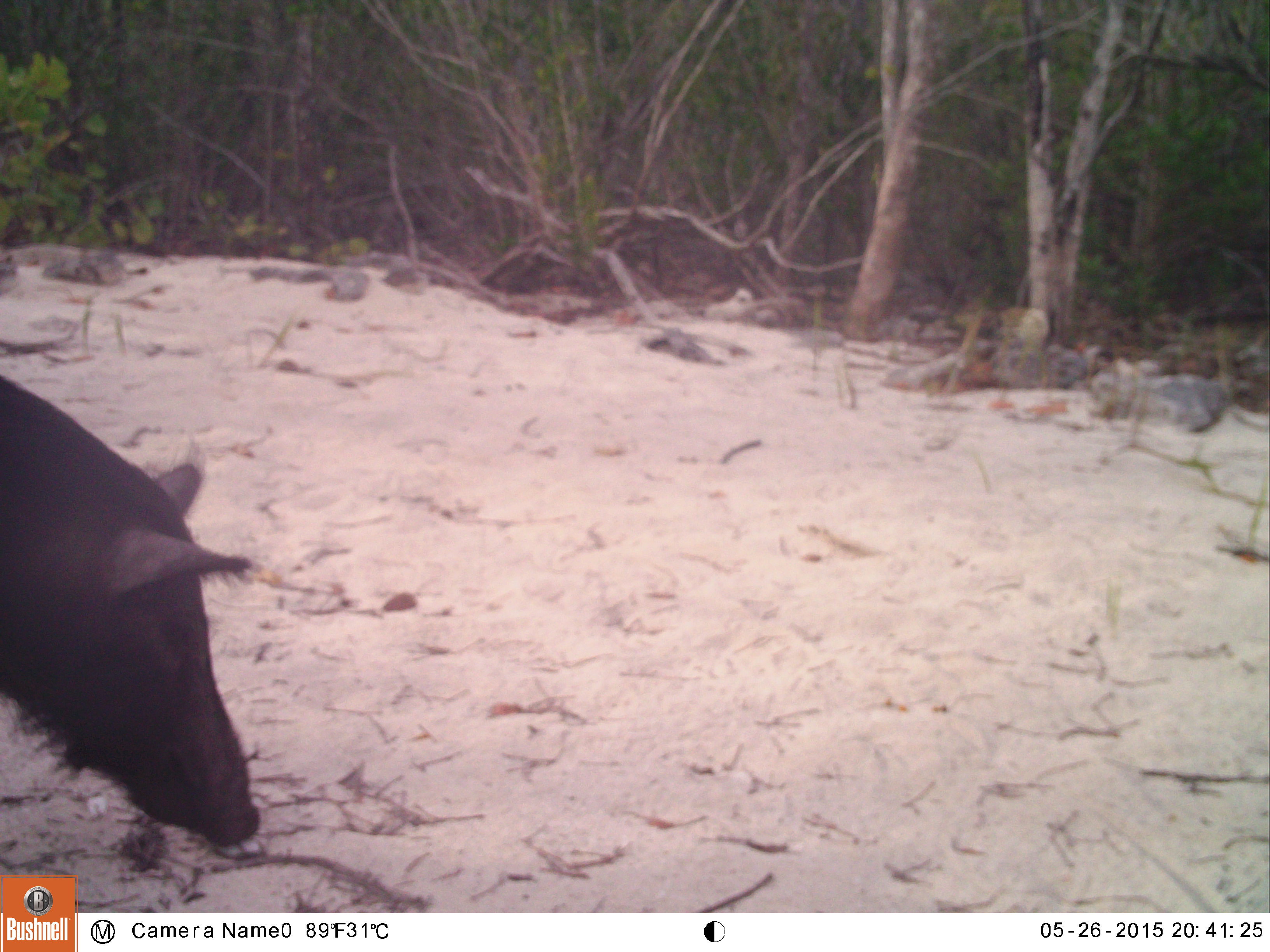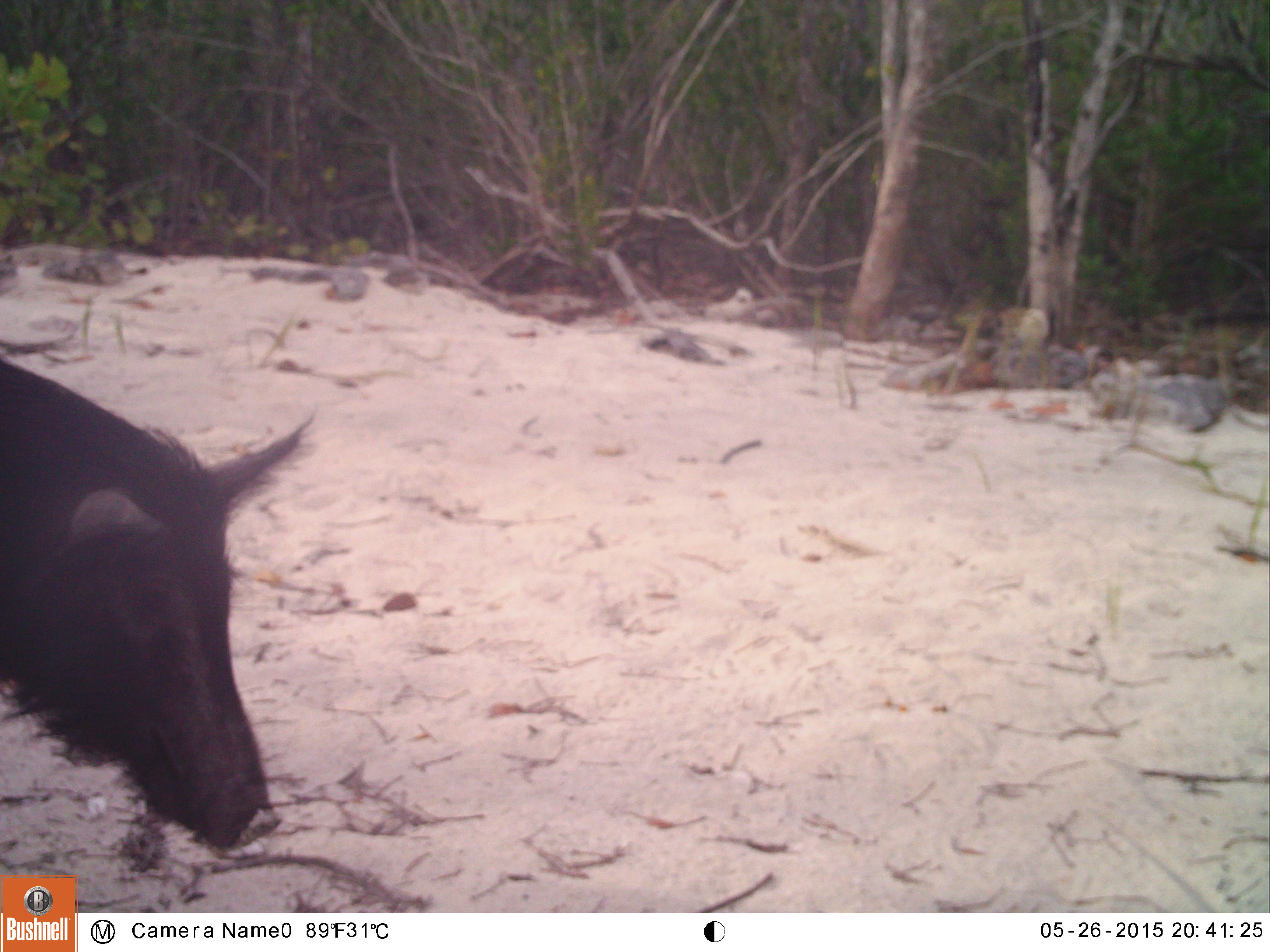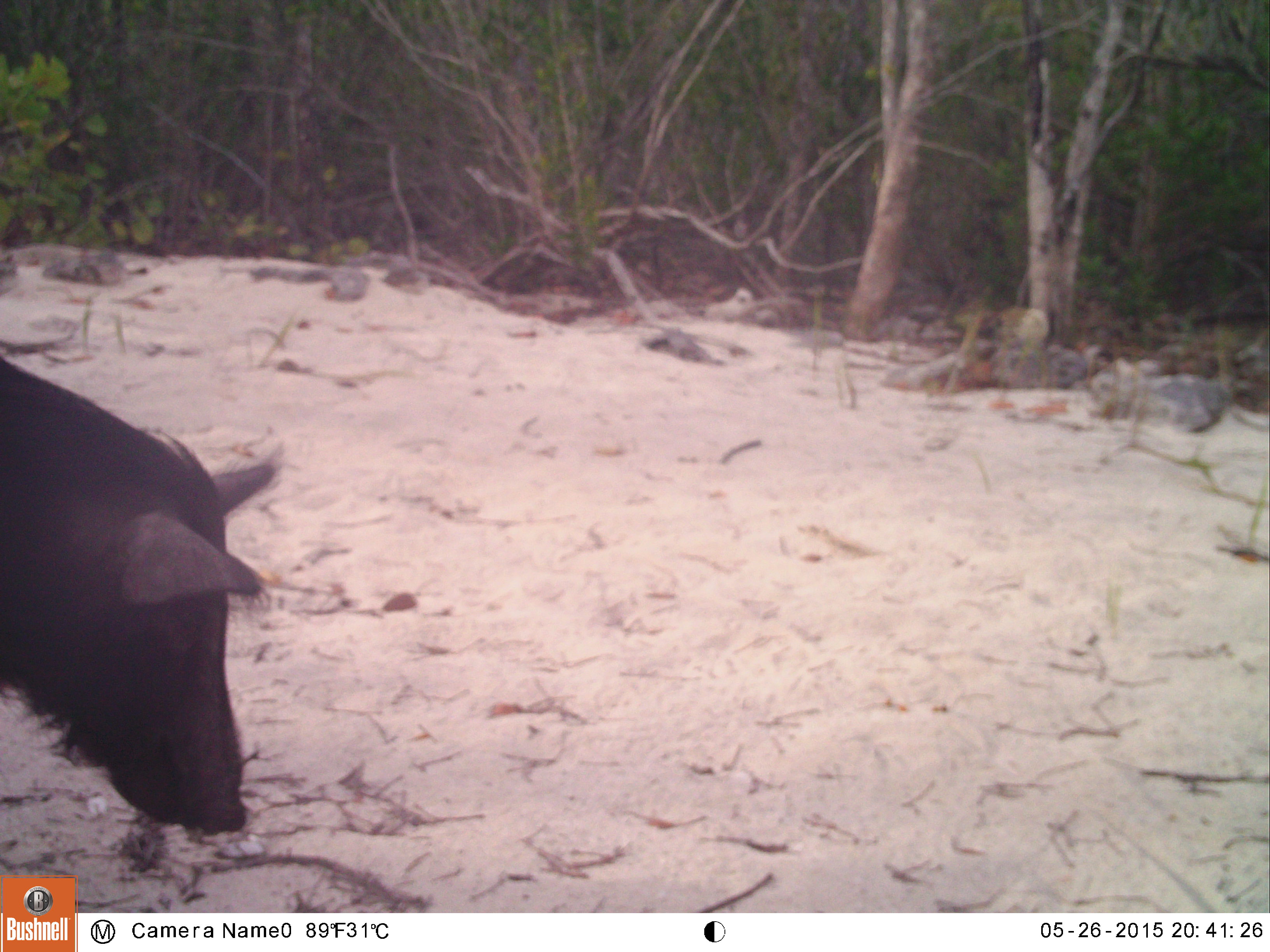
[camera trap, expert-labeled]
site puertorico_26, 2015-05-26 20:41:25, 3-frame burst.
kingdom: Animalia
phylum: Chordata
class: Mammalia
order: Artiodactyla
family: Suidae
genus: Sus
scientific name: Sus scrofa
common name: pig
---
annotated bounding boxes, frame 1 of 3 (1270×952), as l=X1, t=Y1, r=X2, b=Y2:
pig: l=0, t=369, r=273, b=851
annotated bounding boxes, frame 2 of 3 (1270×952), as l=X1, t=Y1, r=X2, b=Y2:
pig: l=0, t=332, r=316, b=858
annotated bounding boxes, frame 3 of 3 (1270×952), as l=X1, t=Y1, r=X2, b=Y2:
pig: l=0, t=325, r=276, b=852